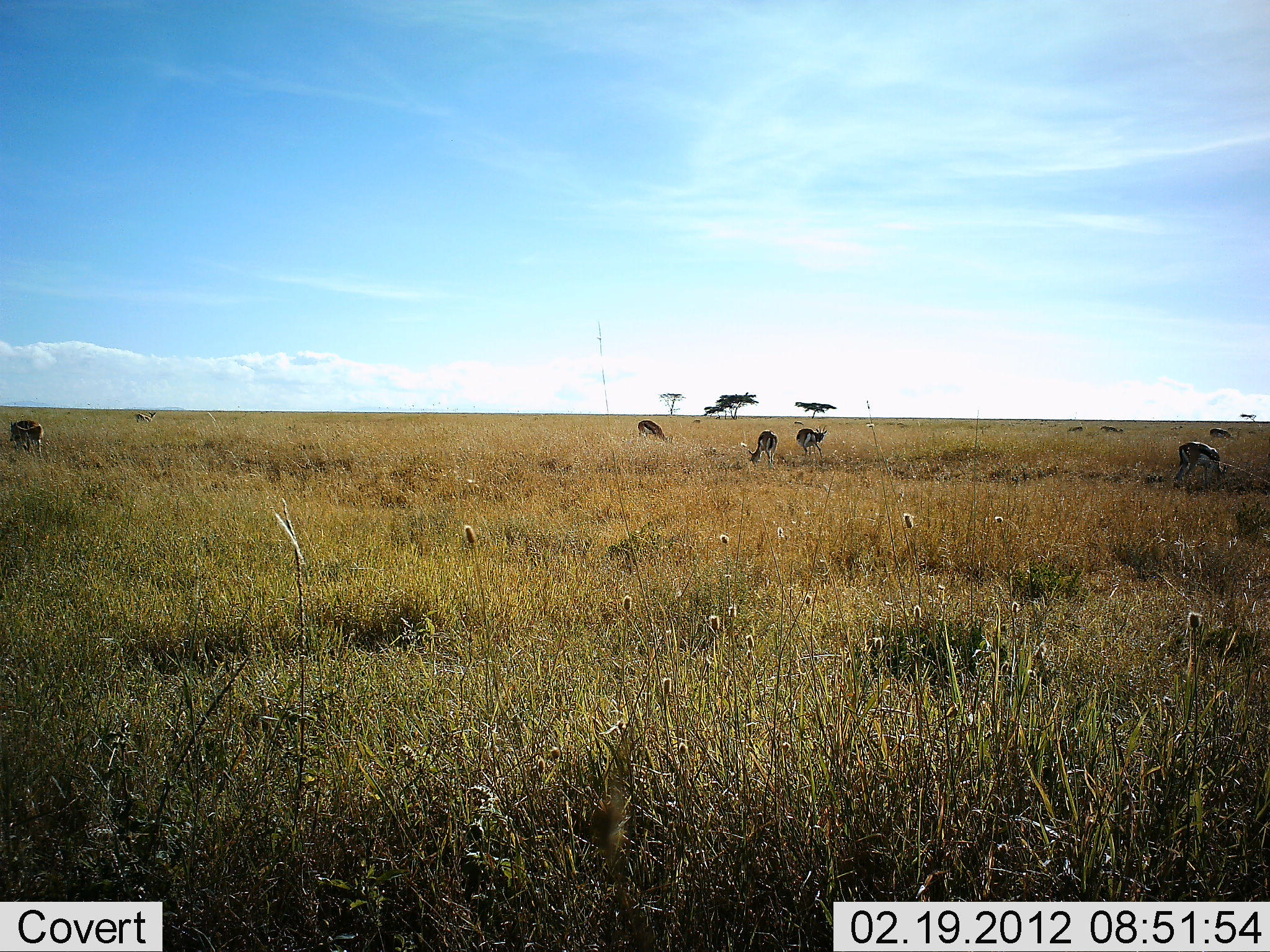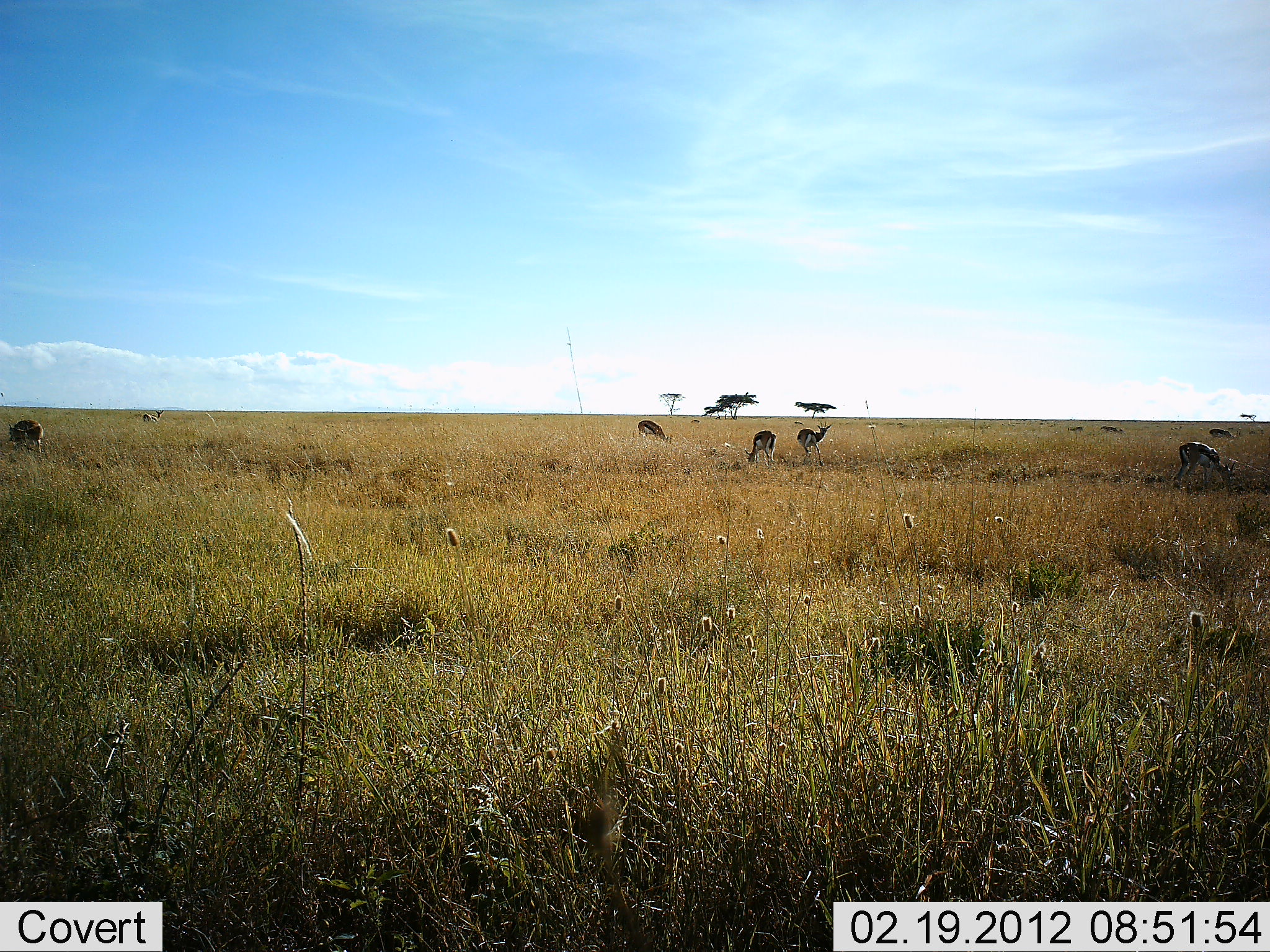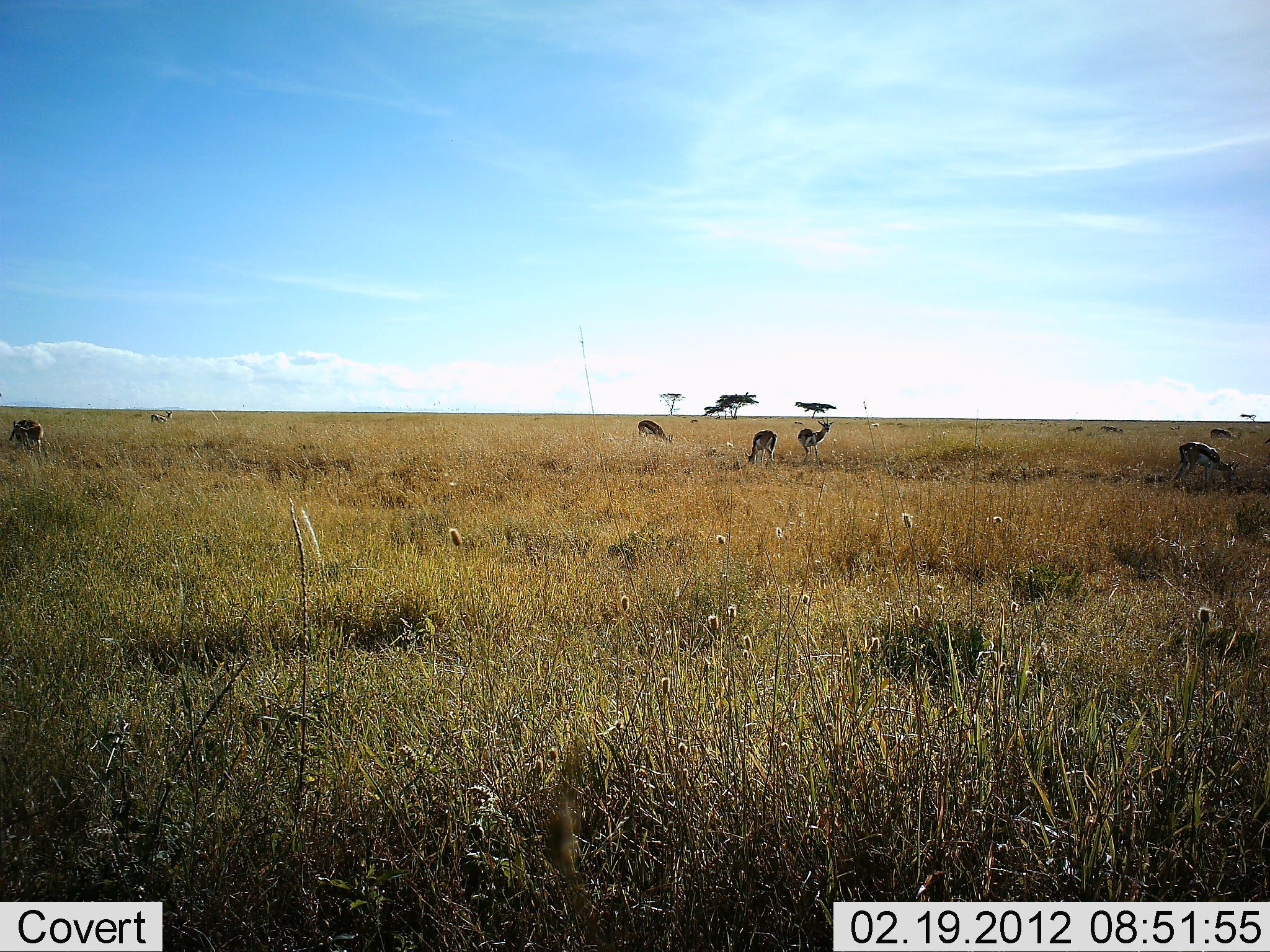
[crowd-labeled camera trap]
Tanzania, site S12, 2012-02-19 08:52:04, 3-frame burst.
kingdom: Animalia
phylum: Chordata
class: Mammalia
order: Artiodactyla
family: Bovidae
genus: Eudorcas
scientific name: Eudorcas thomsonii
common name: thomson's gazelle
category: gazellethomsons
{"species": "gazellethomsons (thomson's gazelle) (Eudorcas thomsonii)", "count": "9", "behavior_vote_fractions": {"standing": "60%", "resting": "0%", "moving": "27%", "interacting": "0%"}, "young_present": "0%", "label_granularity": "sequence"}